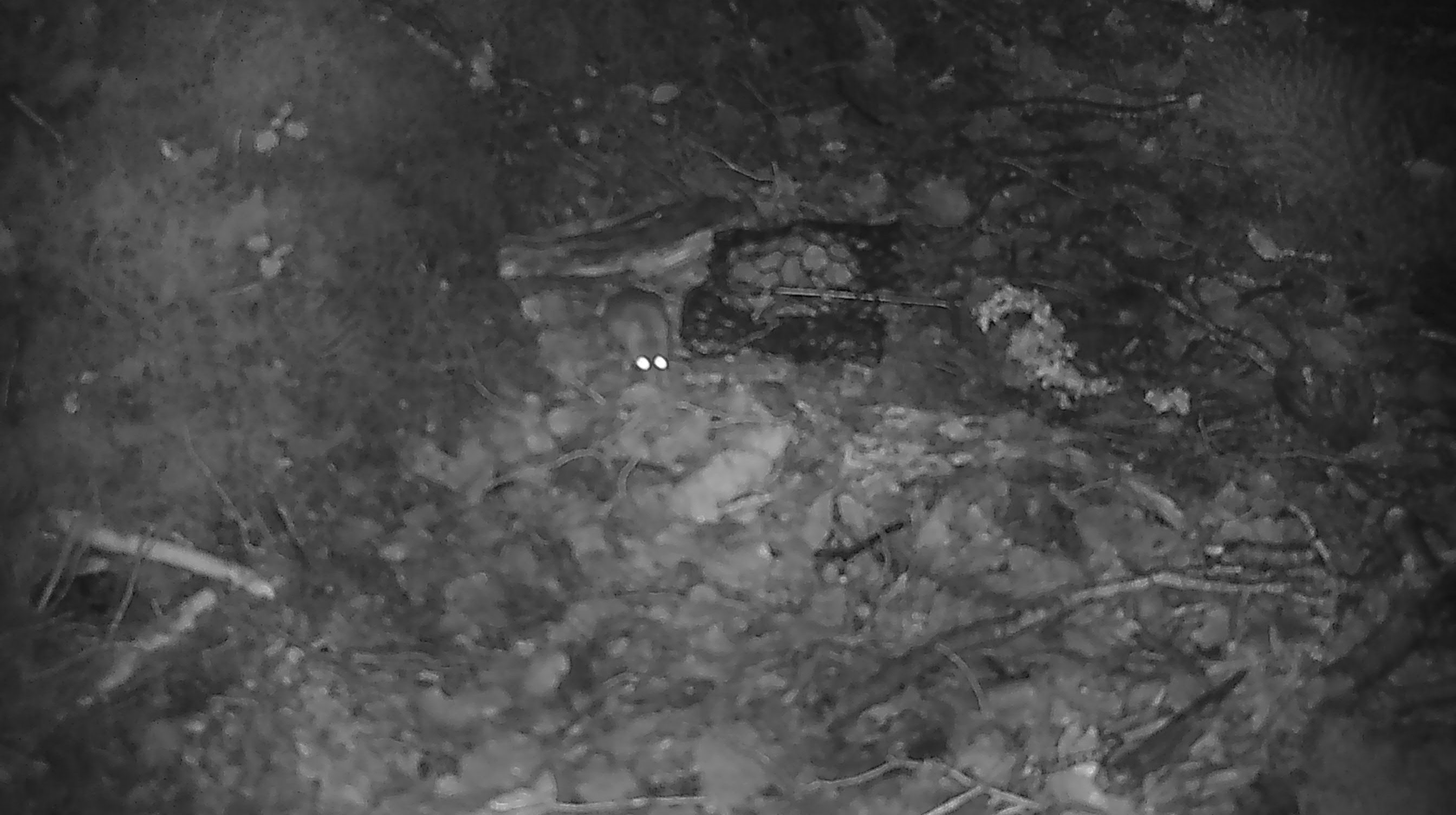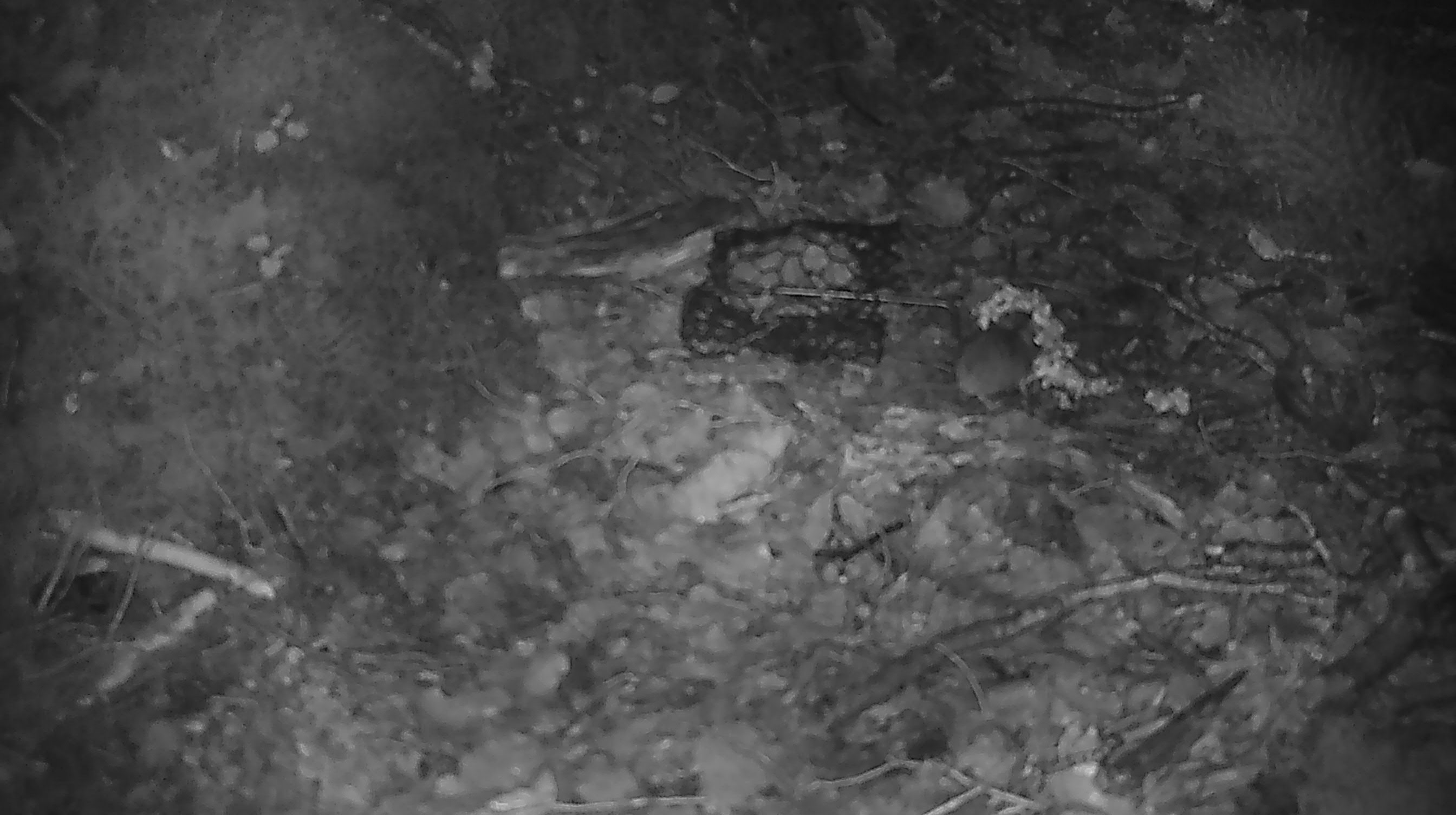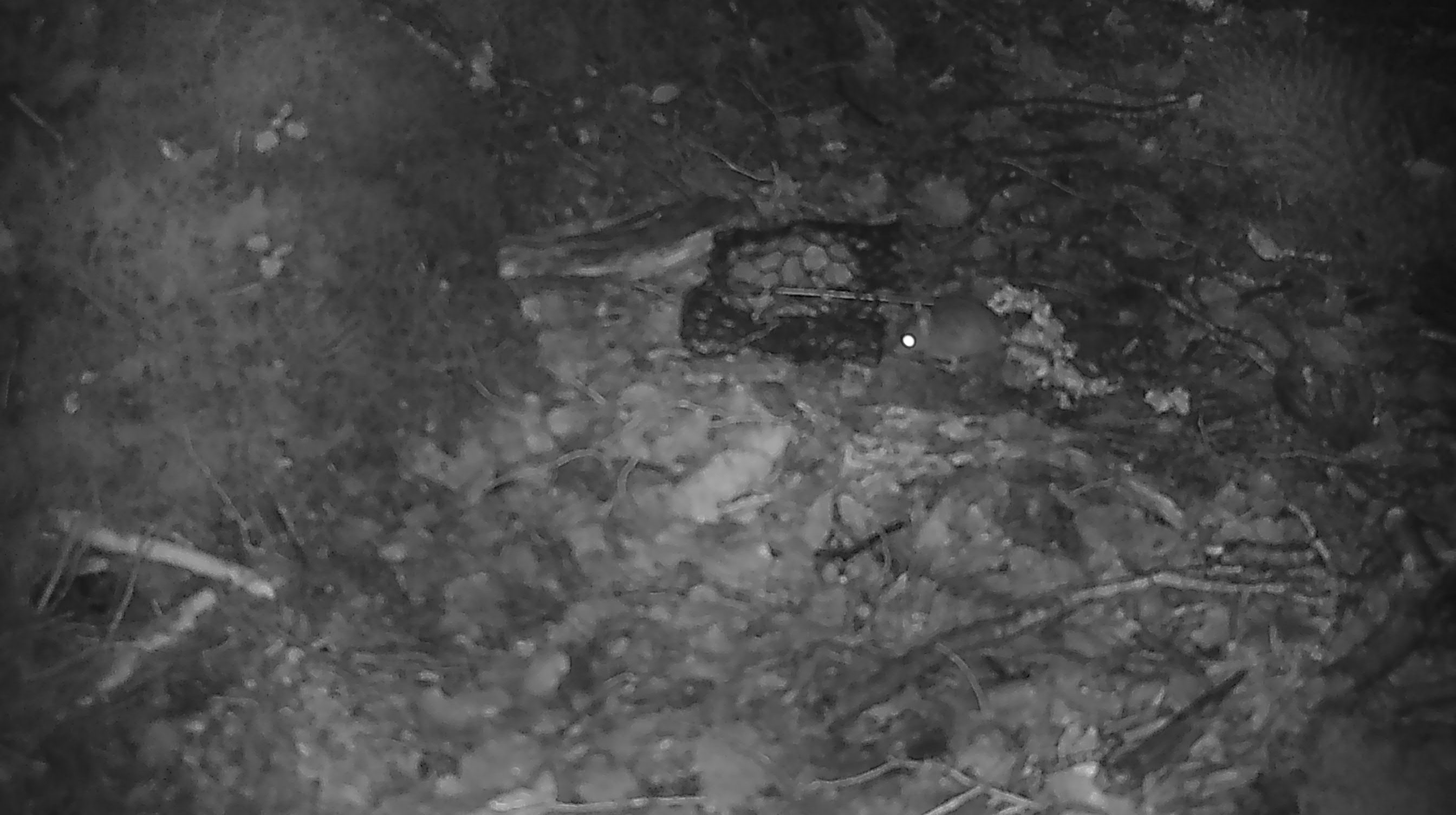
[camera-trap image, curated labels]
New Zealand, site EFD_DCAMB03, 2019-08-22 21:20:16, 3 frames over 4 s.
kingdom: Animalia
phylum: Chordata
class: Mammalia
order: Rodentia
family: Muridae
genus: Mus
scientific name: Mus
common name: mouse